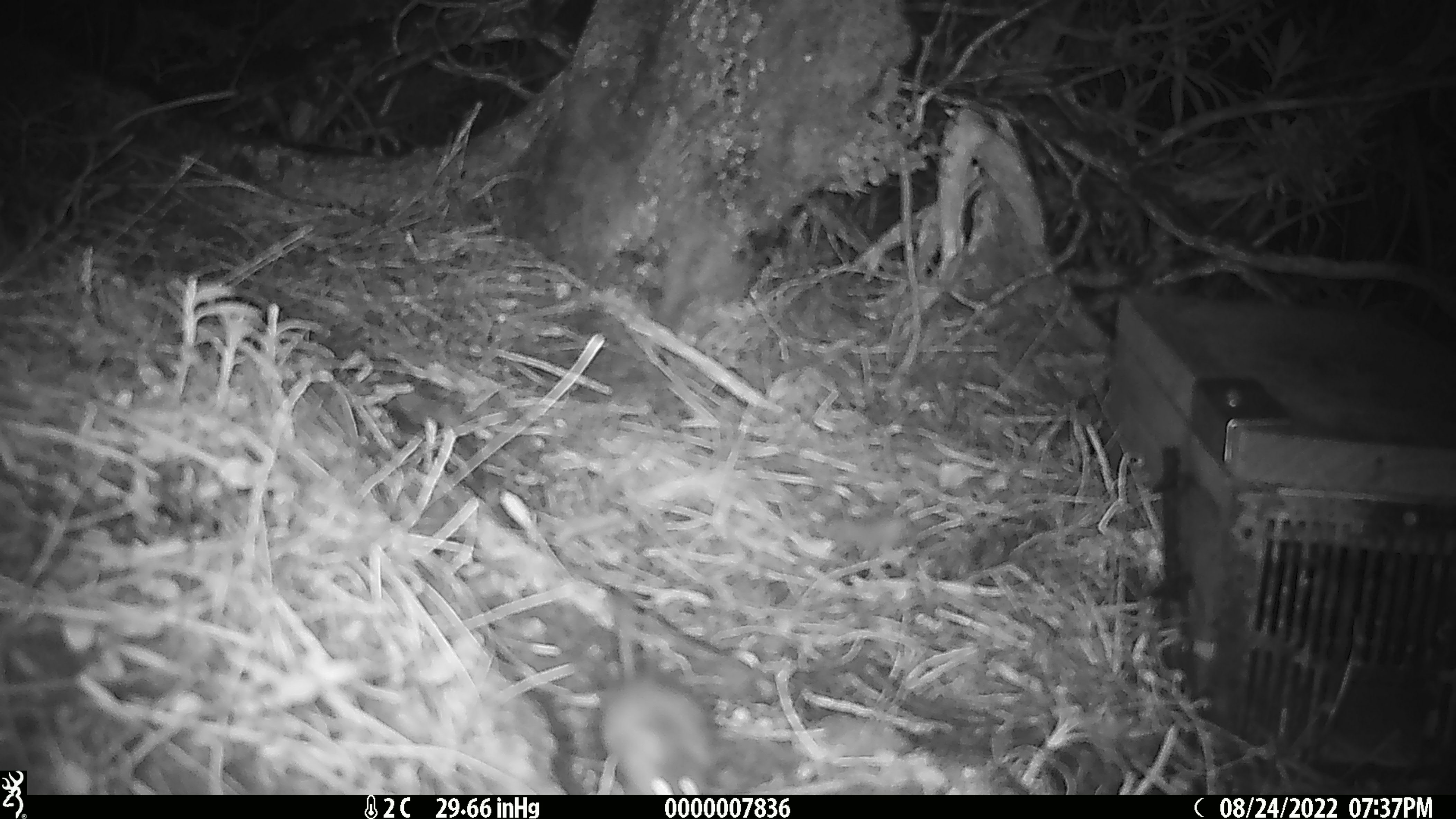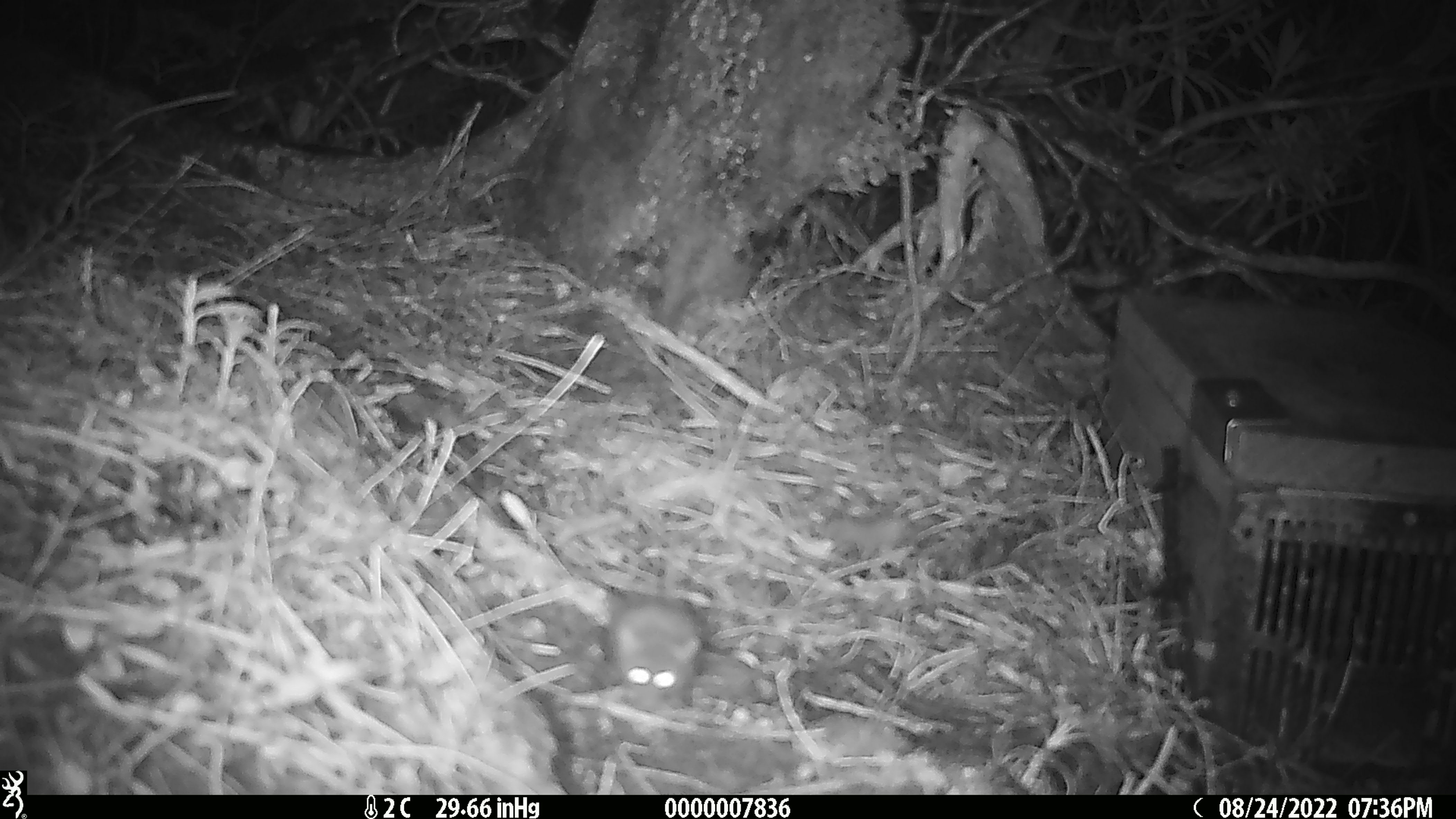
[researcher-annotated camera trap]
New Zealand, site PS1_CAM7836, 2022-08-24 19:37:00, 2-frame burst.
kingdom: Animalia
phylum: Chordata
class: Mammalia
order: Rodentia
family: Muridae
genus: Mus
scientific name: Mus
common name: mouse